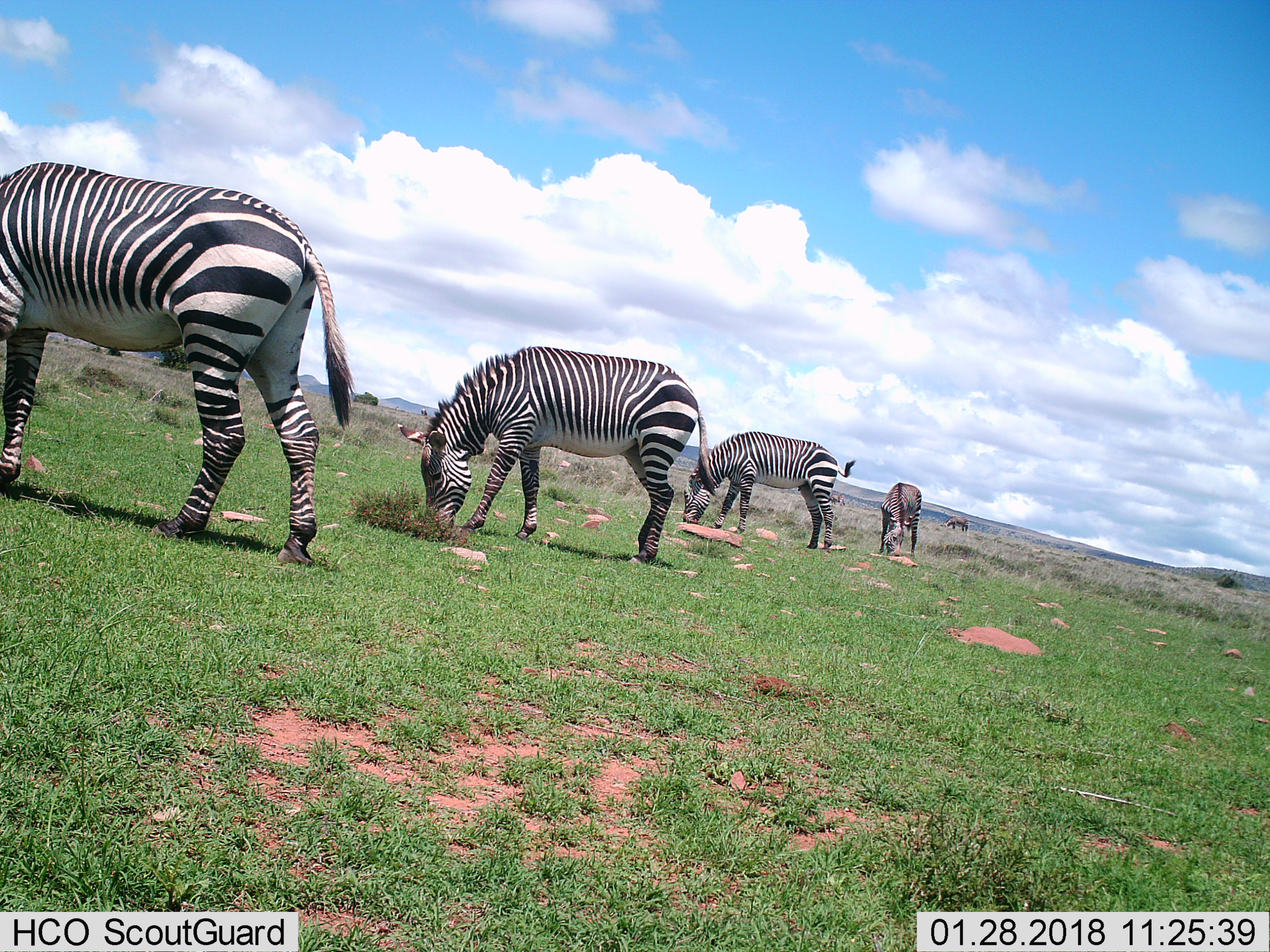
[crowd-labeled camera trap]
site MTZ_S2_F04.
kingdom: Animalia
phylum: Chordata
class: Mammalia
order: Perissodactyla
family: Equidae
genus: Equus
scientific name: Equus zebra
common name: mountain zebra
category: zebramountain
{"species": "zebramountain (mountain zebra) (Equus zebra)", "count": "5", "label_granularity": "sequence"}